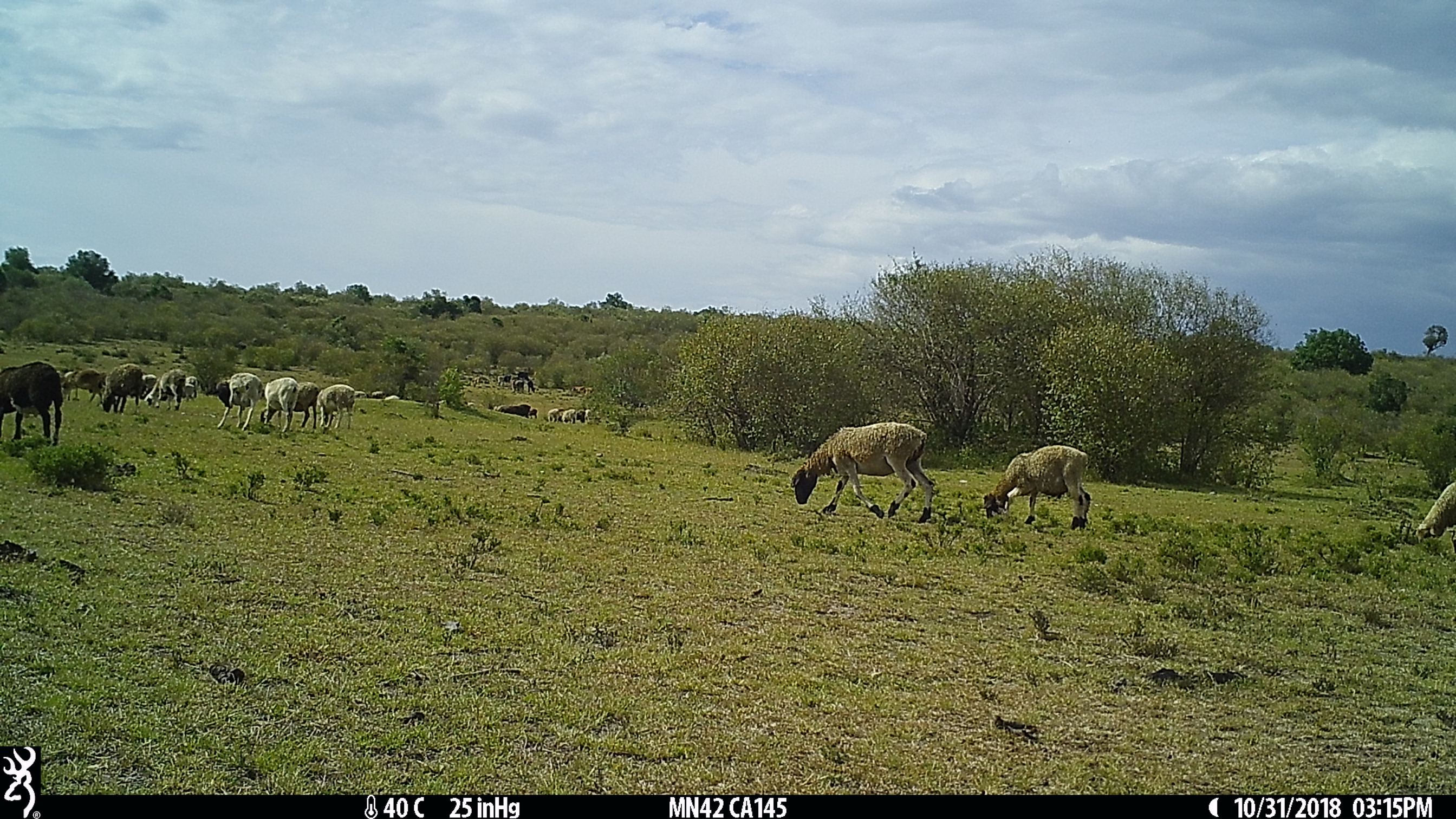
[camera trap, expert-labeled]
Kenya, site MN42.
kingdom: Animalia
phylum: Chordata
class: Mammalia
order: Artiodactyla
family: Bovidae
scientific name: Bovidae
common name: sheep or goat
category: shoat